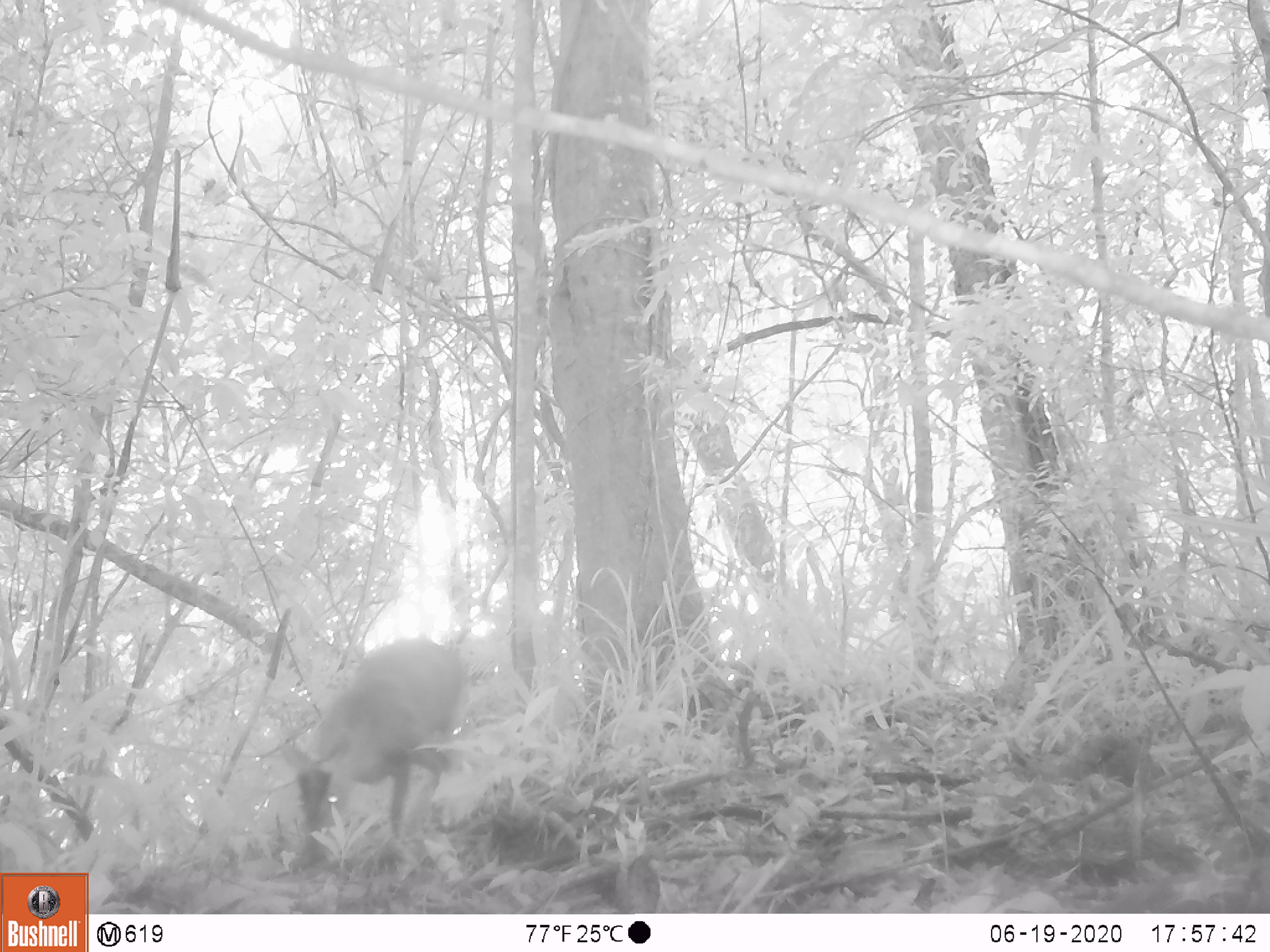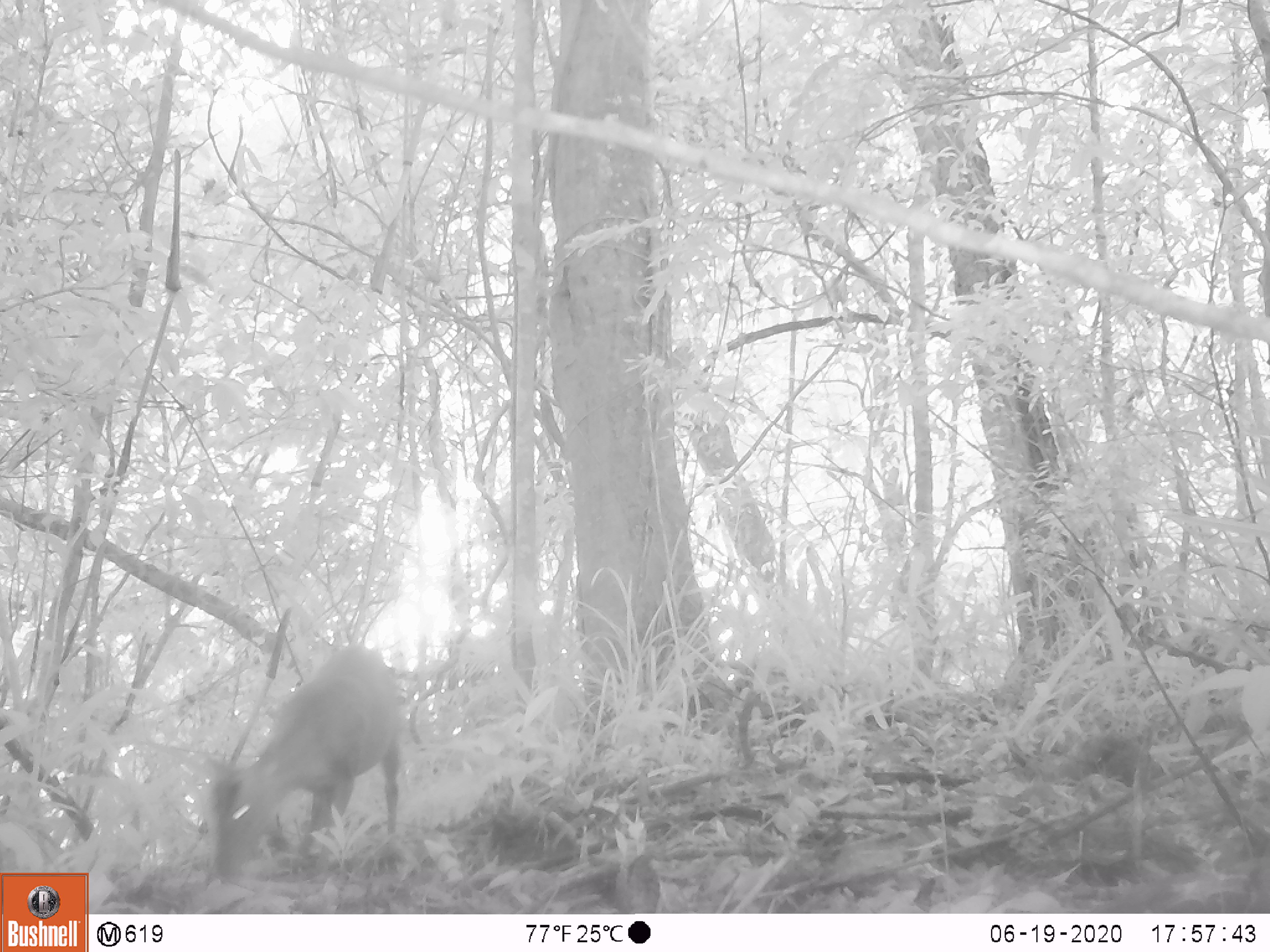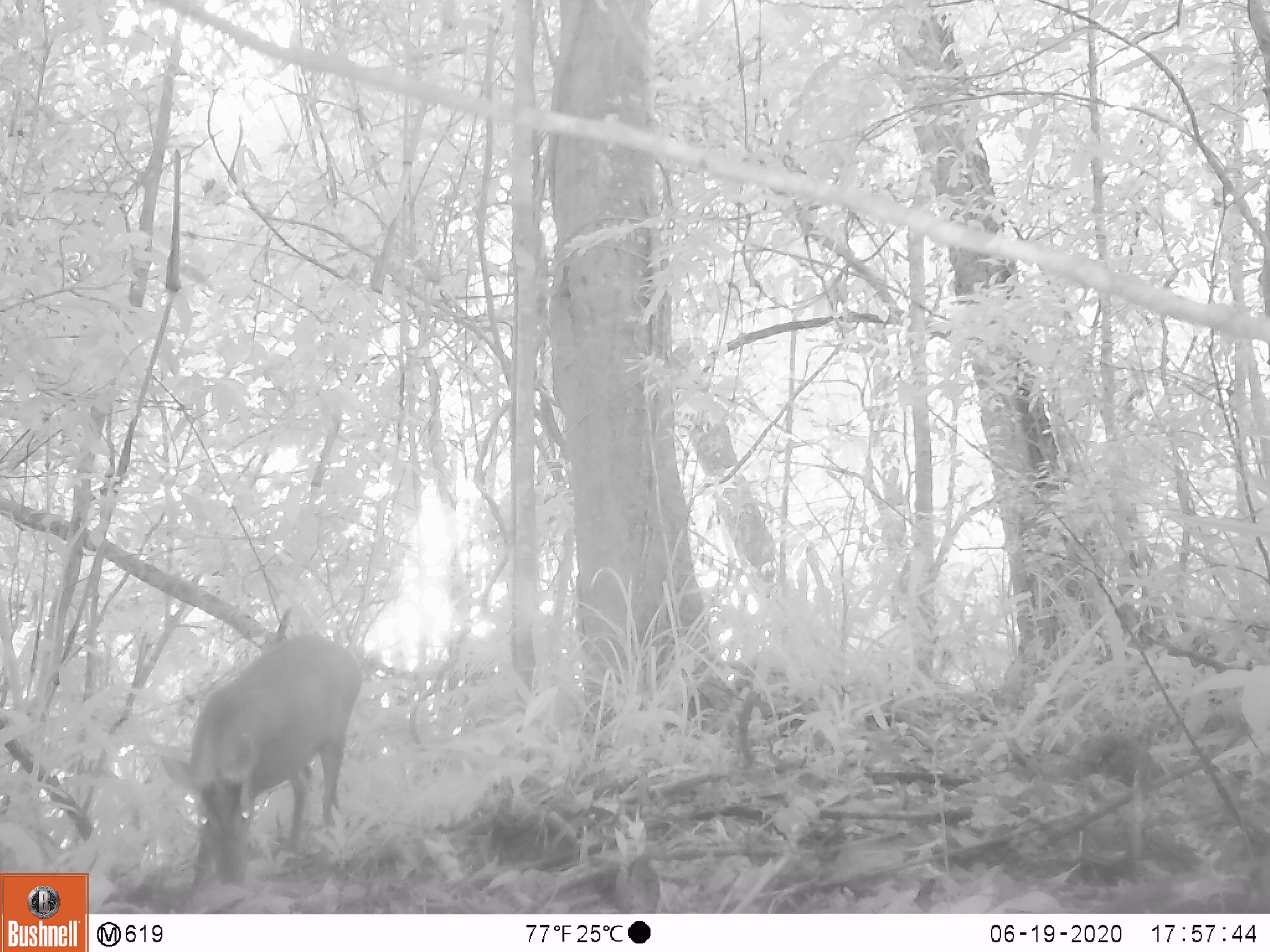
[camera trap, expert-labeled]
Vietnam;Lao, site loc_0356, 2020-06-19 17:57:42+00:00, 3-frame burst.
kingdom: Animalia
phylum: Chordata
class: Mammalia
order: Artiodactyla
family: Cervidae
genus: Muntiacus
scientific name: Muntiacus rooseveltorum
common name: roosevelt's muntjac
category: roosevelts muntjac group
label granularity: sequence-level